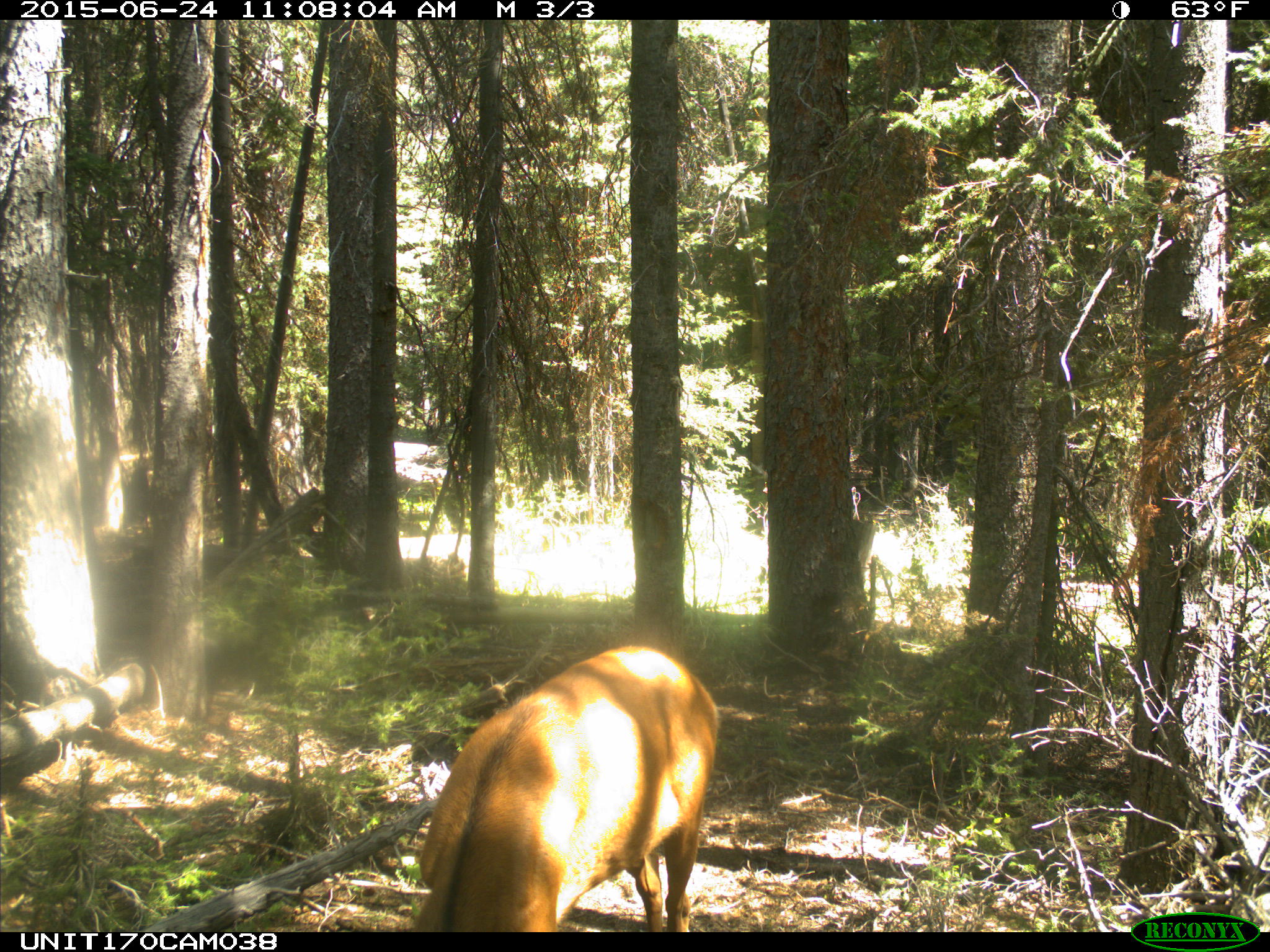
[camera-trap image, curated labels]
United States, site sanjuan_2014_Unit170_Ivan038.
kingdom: Animalia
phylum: Chordata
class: Mammalia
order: Artiodactyla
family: Cervidae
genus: Cervus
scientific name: Cervus elaphus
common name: red deer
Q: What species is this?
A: Cervus elaphus (red deer).